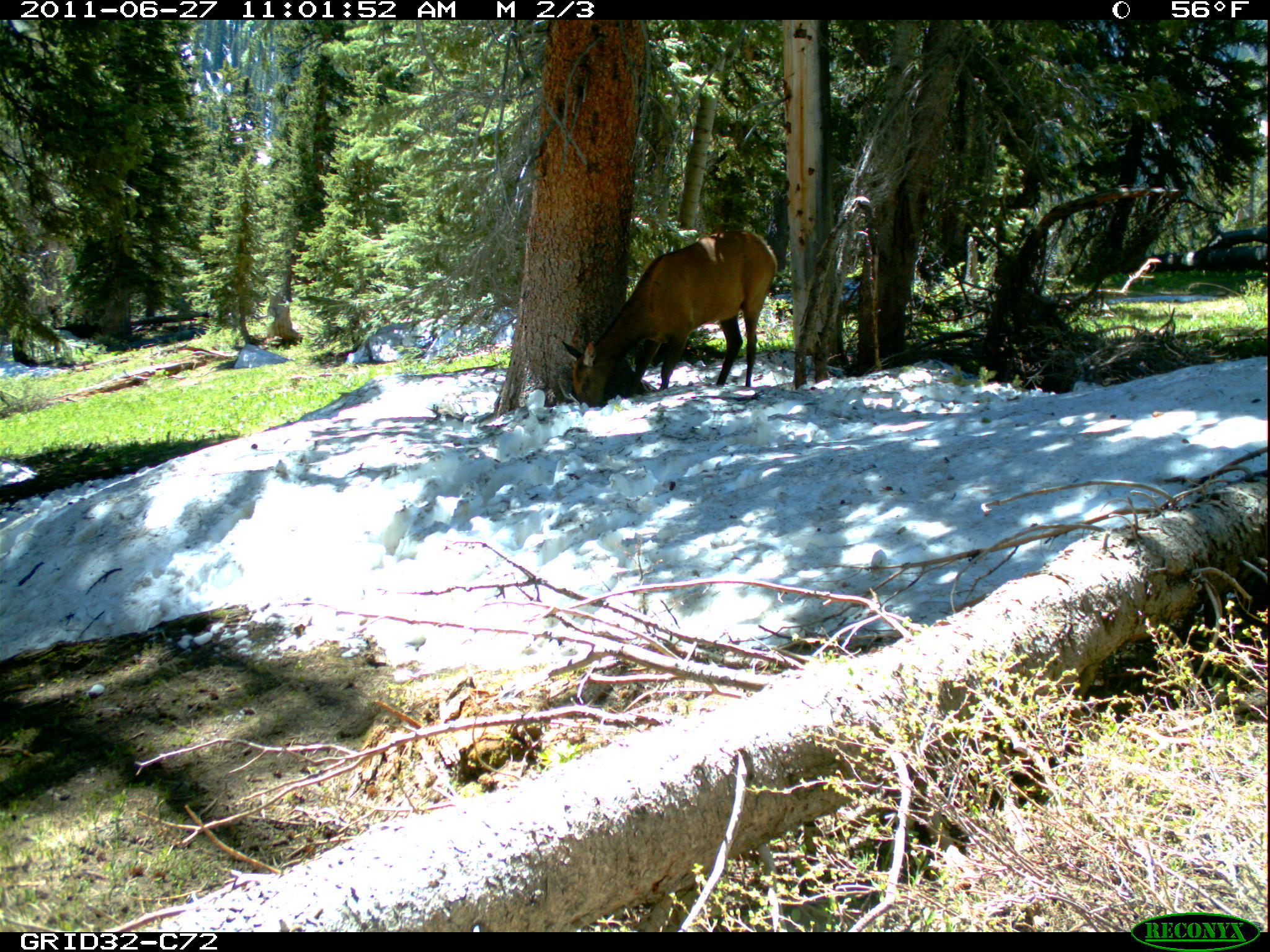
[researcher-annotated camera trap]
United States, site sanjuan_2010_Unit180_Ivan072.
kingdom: Animalia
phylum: Chordata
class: Mammalia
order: Artiodactyla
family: Cervidae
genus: Cervus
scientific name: Cervus elaphus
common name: red deer